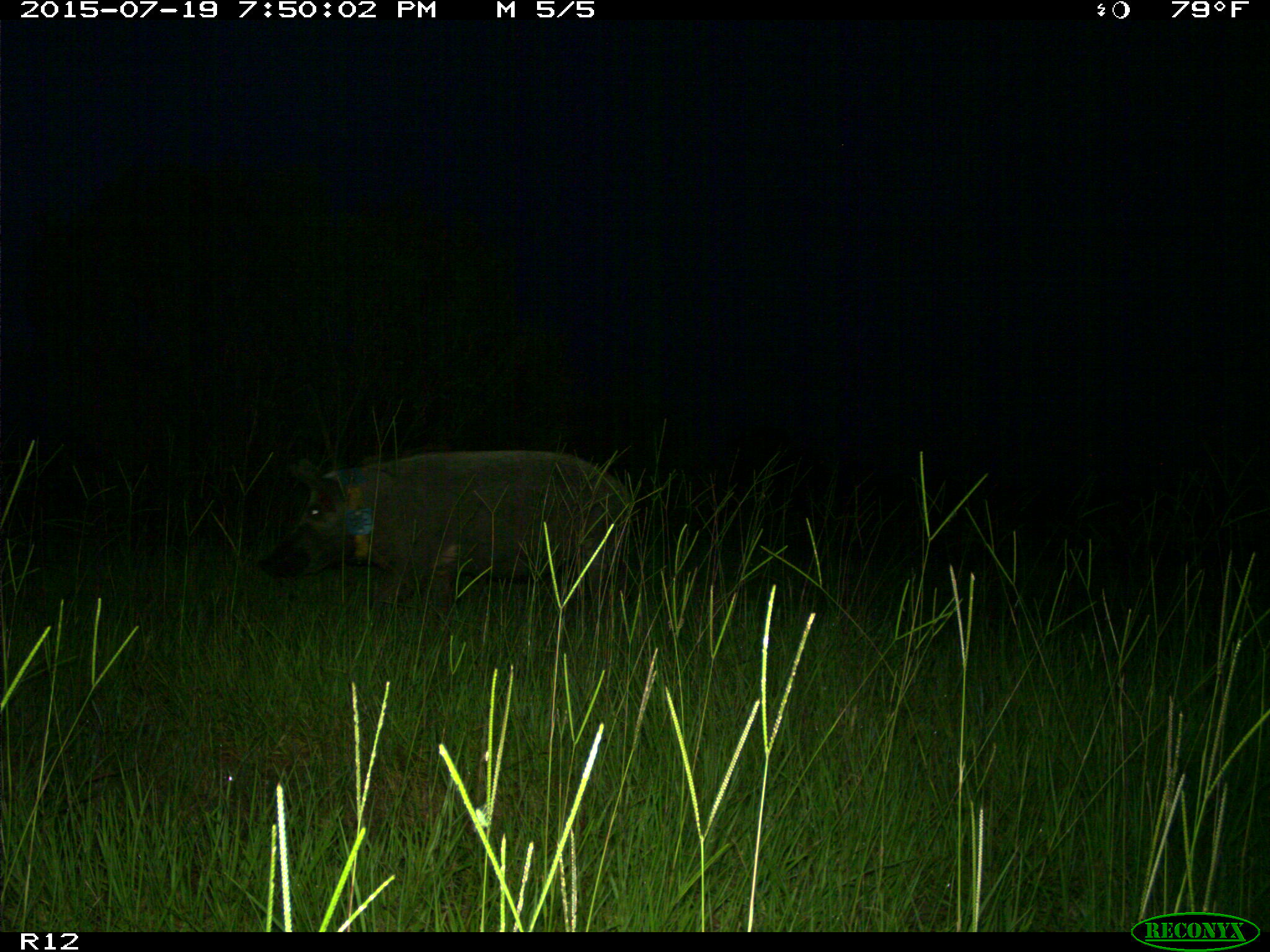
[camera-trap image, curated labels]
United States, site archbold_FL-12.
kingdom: Animalia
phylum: Chordata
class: Mammalia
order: Artiodactyla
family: Suidae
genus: Sus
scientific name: Sus scrofa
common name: wild boar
Sus scrofa (wild boar).